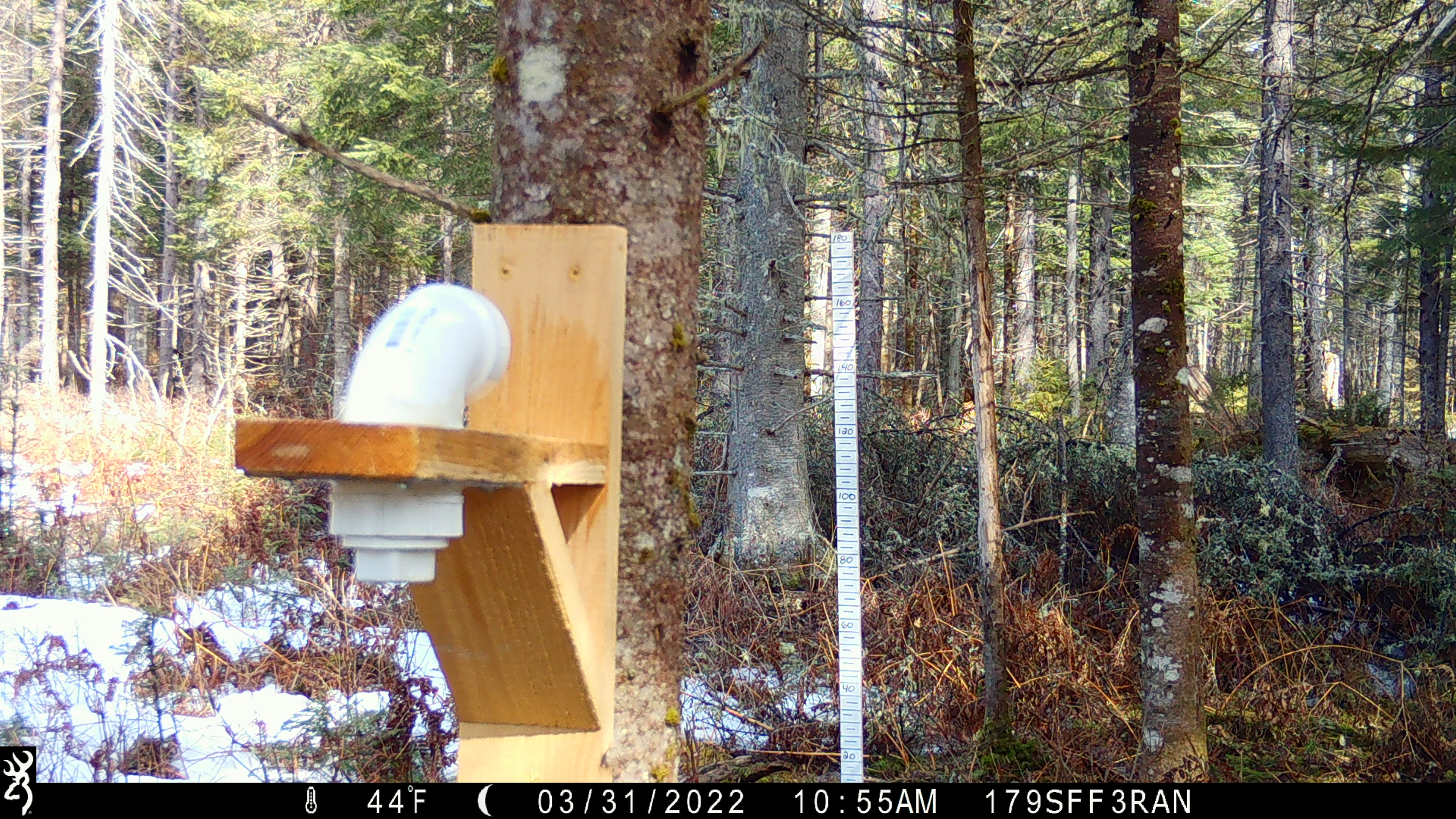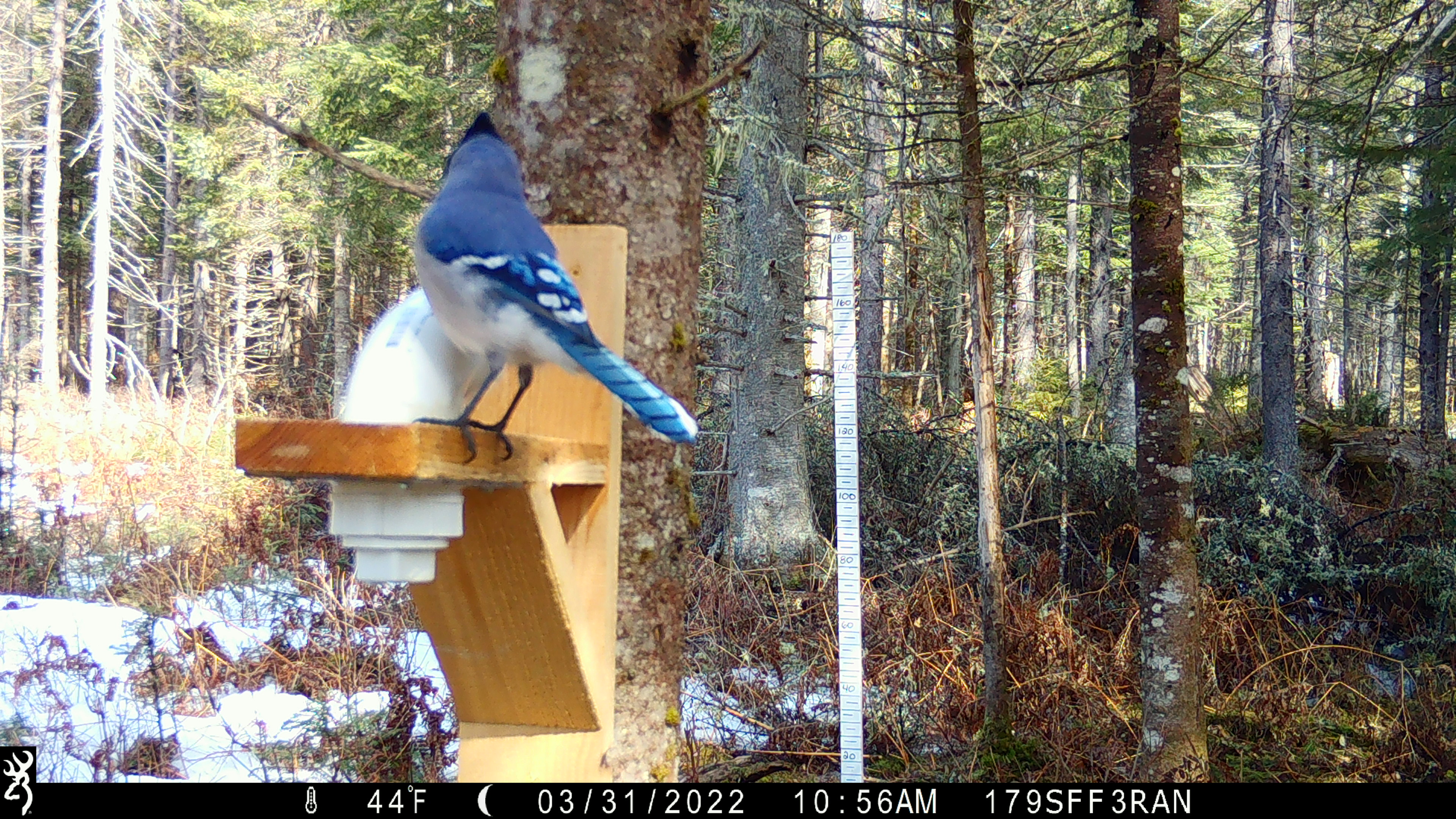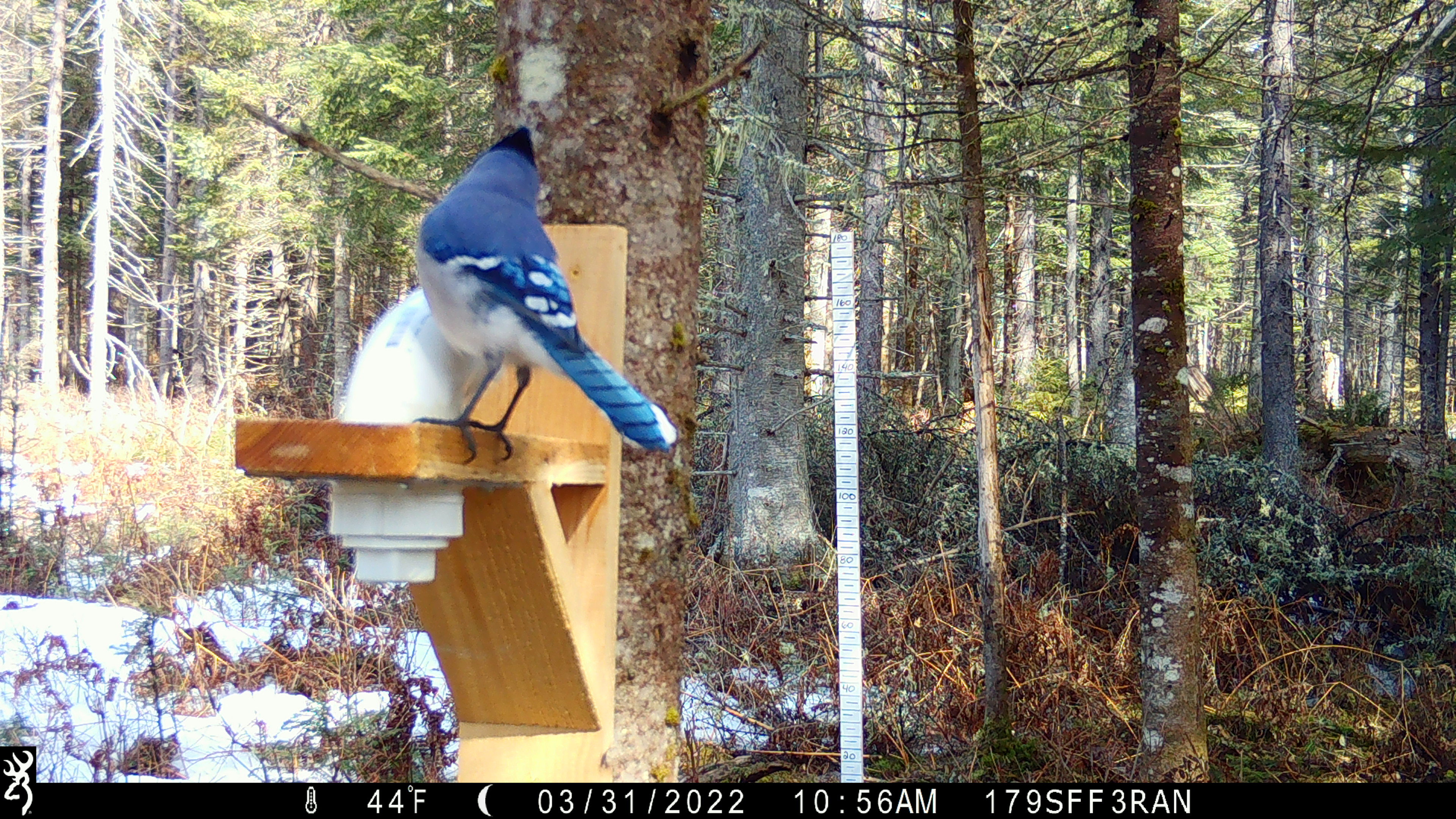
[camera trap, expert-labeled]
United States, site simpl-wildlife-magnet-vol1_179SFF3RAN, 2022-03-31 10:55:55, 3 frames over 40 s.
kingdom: Animalia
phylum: Chordata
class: Aves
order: Passeriformes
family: Corvidae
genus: Cyanocitta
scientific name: Cyanocitta cristata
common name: blue jay